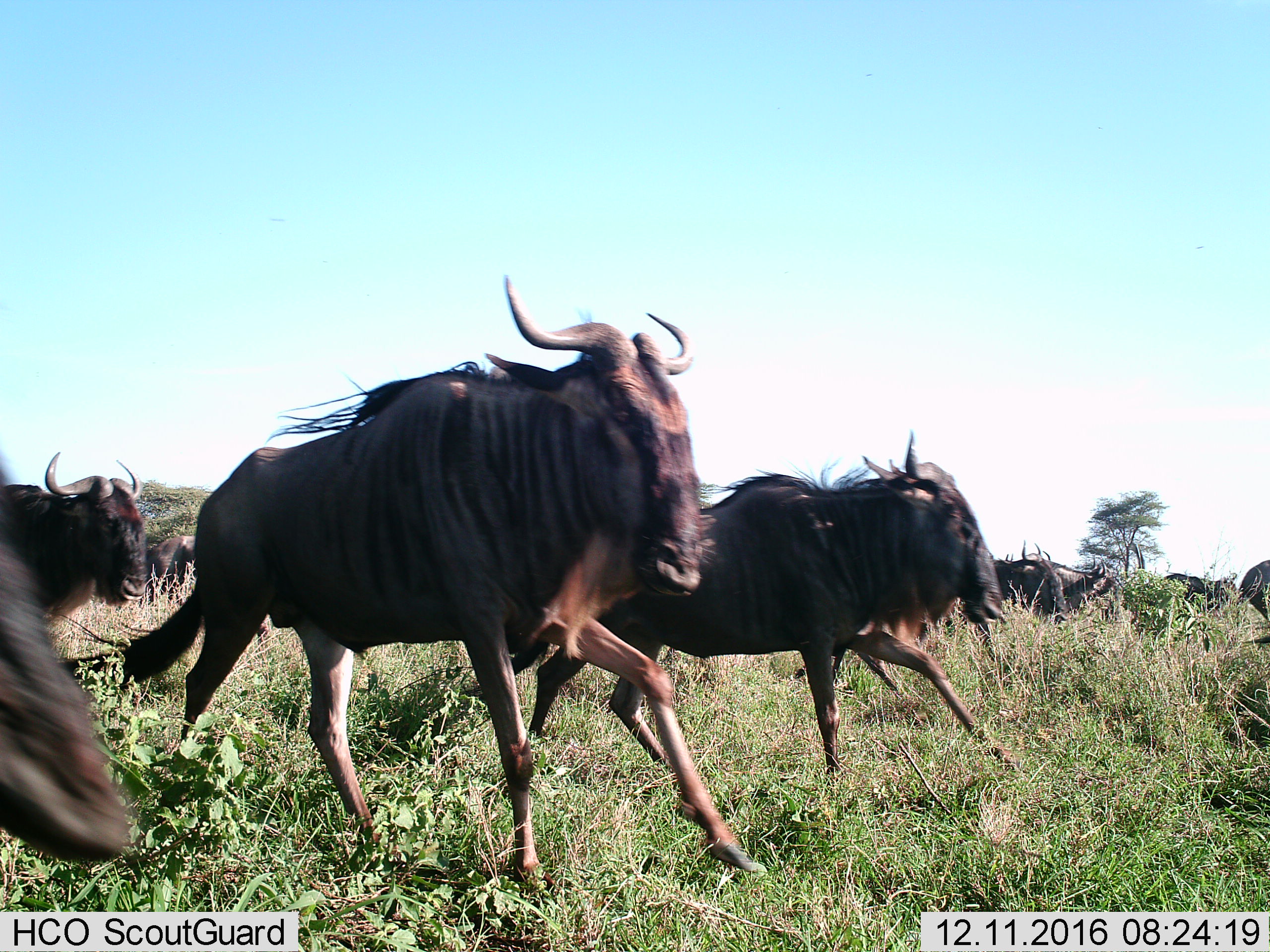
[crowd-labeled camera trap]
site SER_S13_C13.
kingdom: Animalia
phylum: Chordata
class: Mammalia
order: Artiodactyla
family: Bovidae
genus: Connochaetes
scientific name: Connochaetes taurinus taurinus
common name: blue wildebeest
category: wildebeestblue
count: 11-50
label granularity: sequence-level